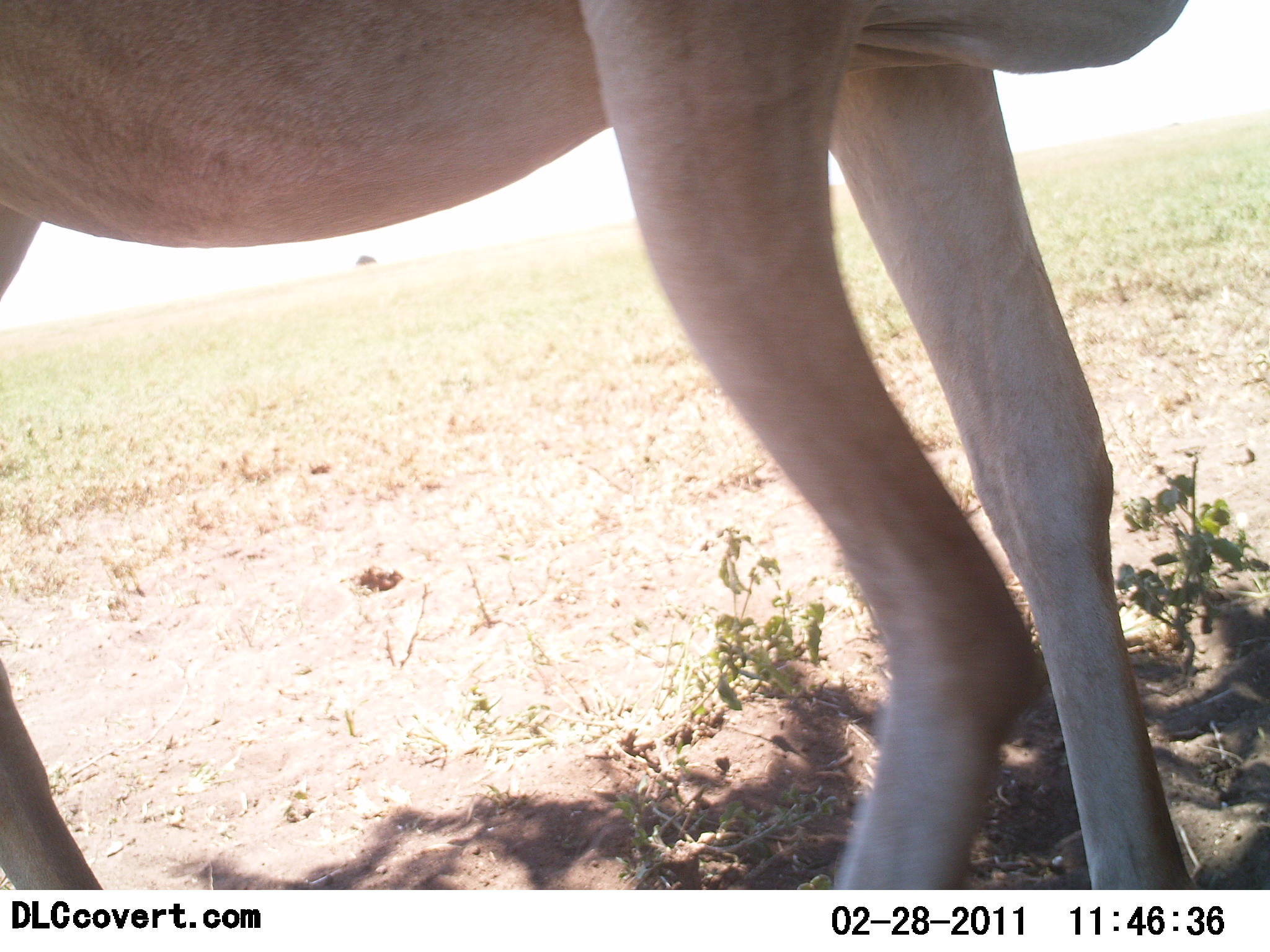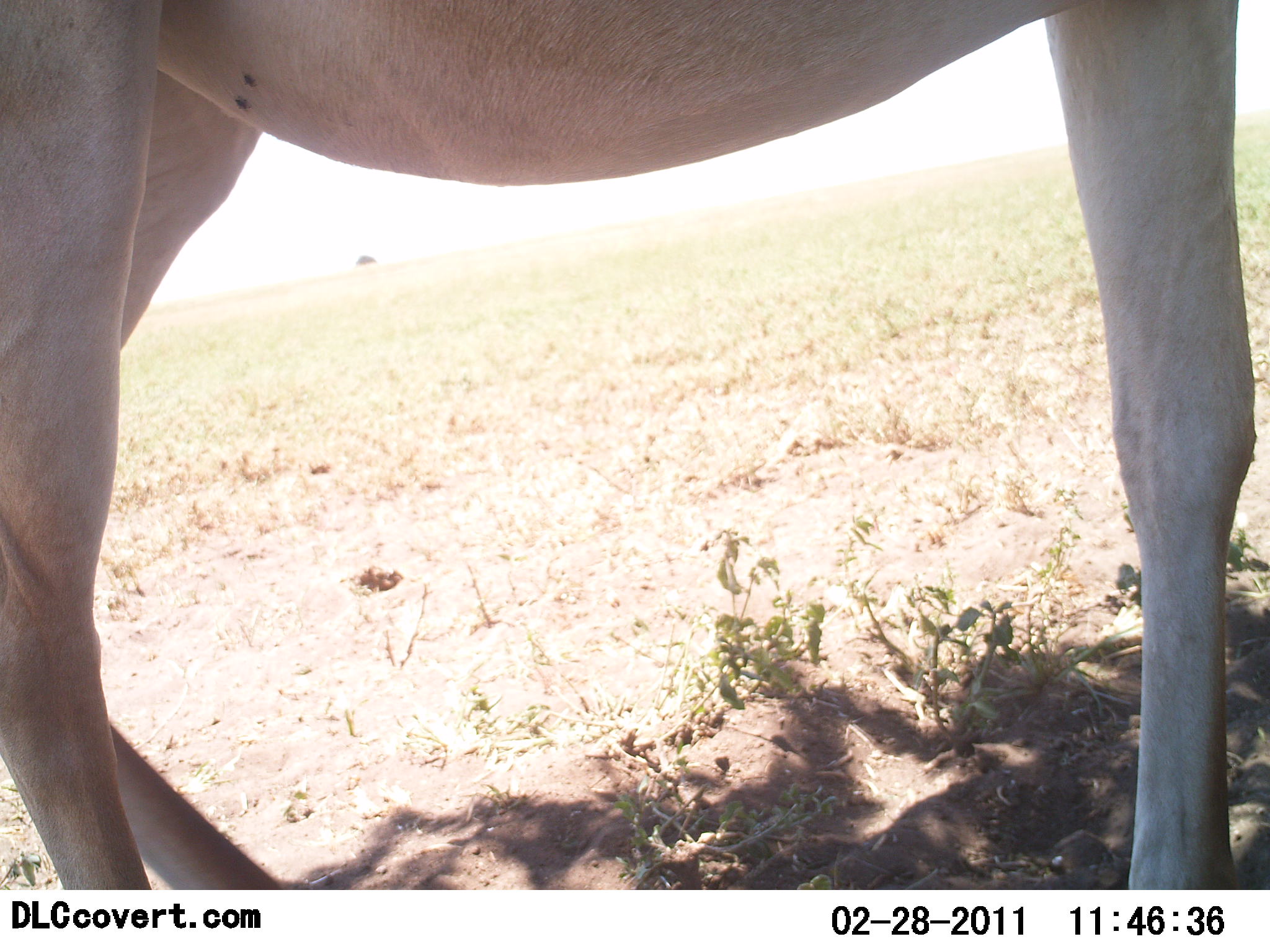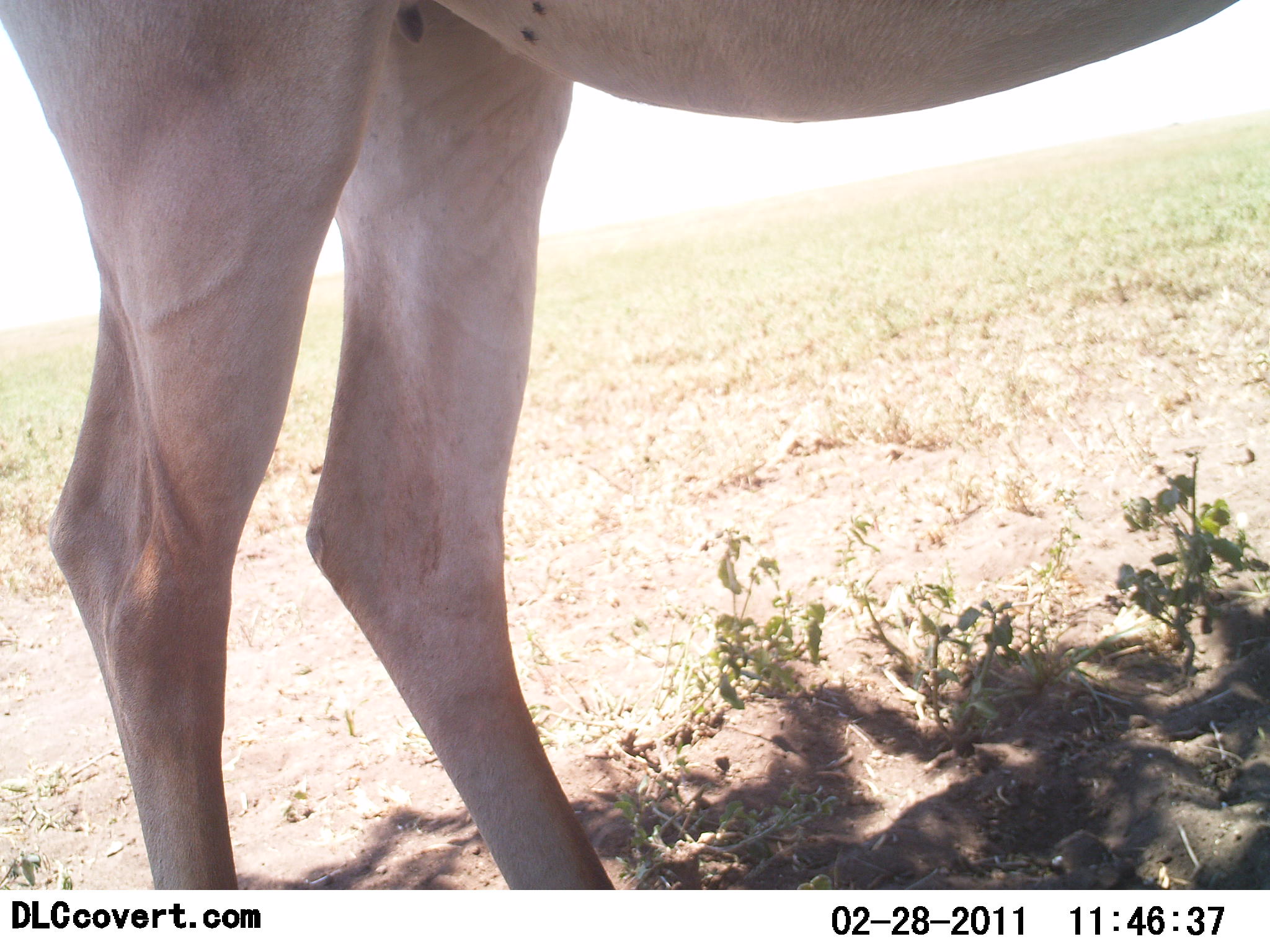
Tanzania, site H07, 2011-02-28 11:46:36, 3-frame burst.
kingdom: Animalia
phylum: Chordata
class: Mammalia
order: Artiodactyla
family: Bovidae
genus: Alcelaphus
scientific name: Alcelaphus buselaphus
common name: hartebeest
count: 1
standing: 0%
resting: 0%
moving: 100%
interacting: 0%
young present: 0%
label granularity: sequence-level